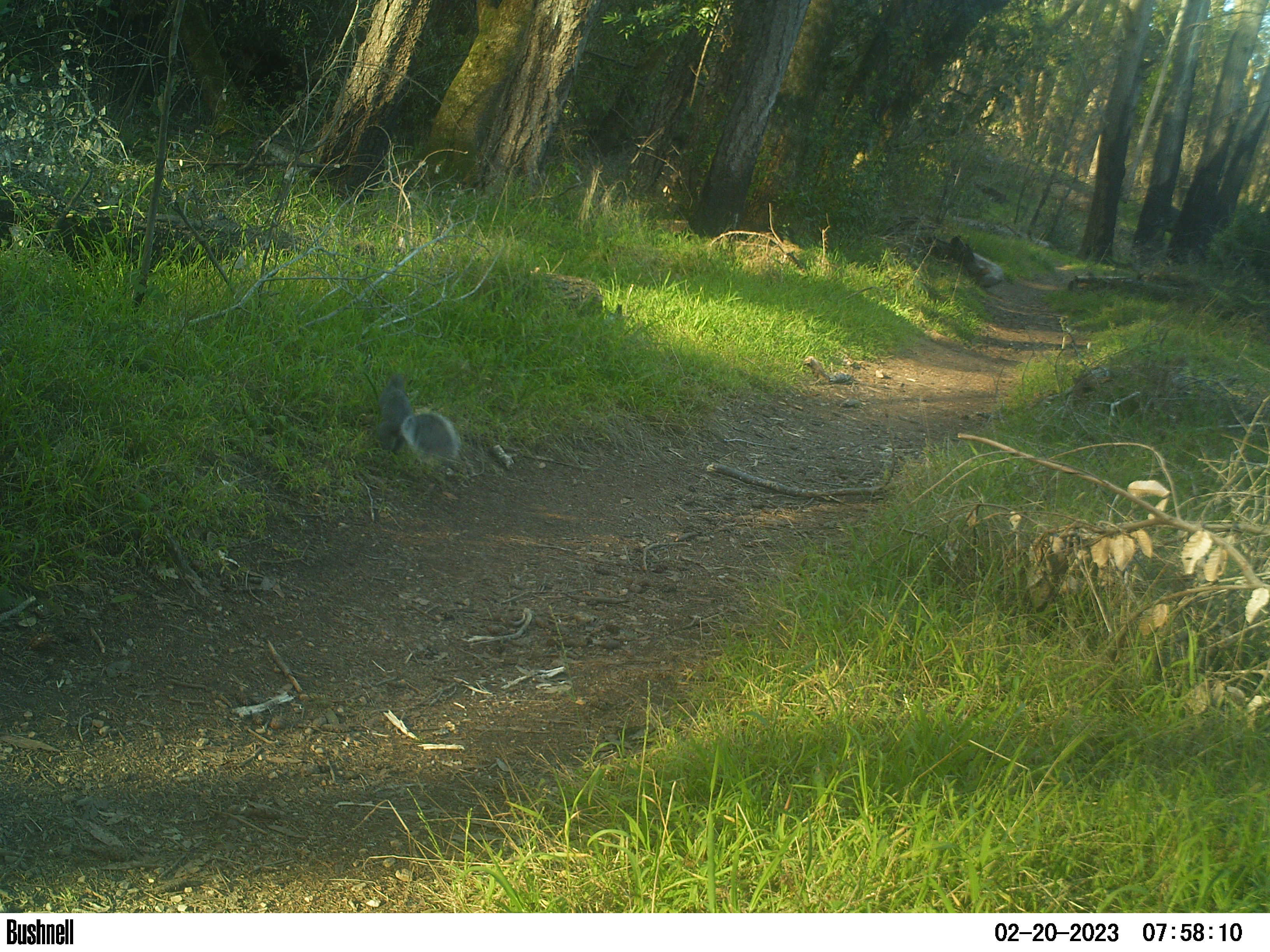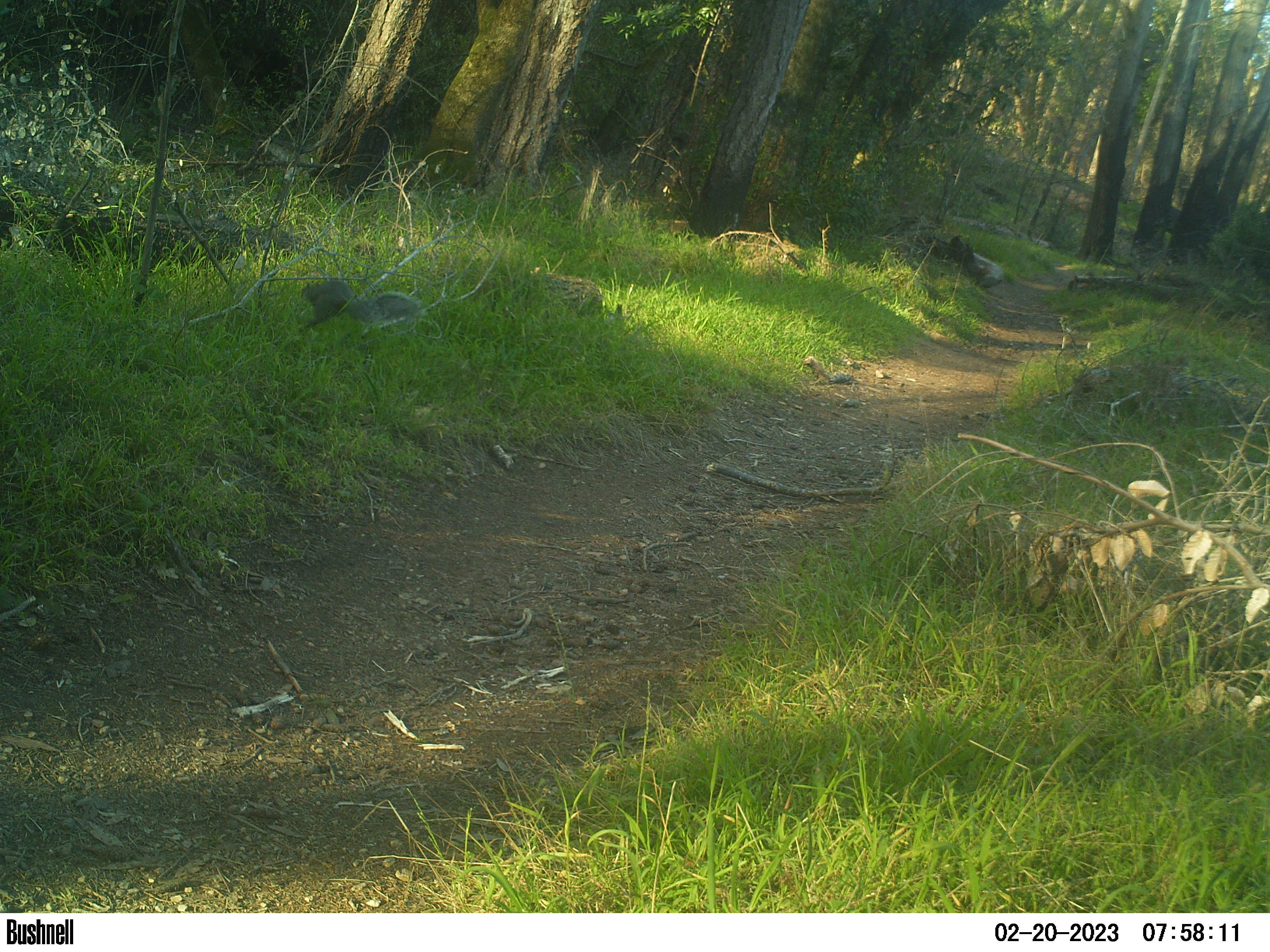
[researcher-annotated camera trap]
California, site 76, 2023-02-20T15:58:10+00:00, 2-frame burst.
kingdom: Animalia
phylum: Chordata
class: Mammalia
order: Rodentia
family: Sciuridae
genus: Sciurus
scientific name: Sciurus griseus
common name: western gray squirrel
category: western grey squirrel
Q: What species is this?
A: Western grey squirrel (western gray squirrel) (Sciurus griseus).